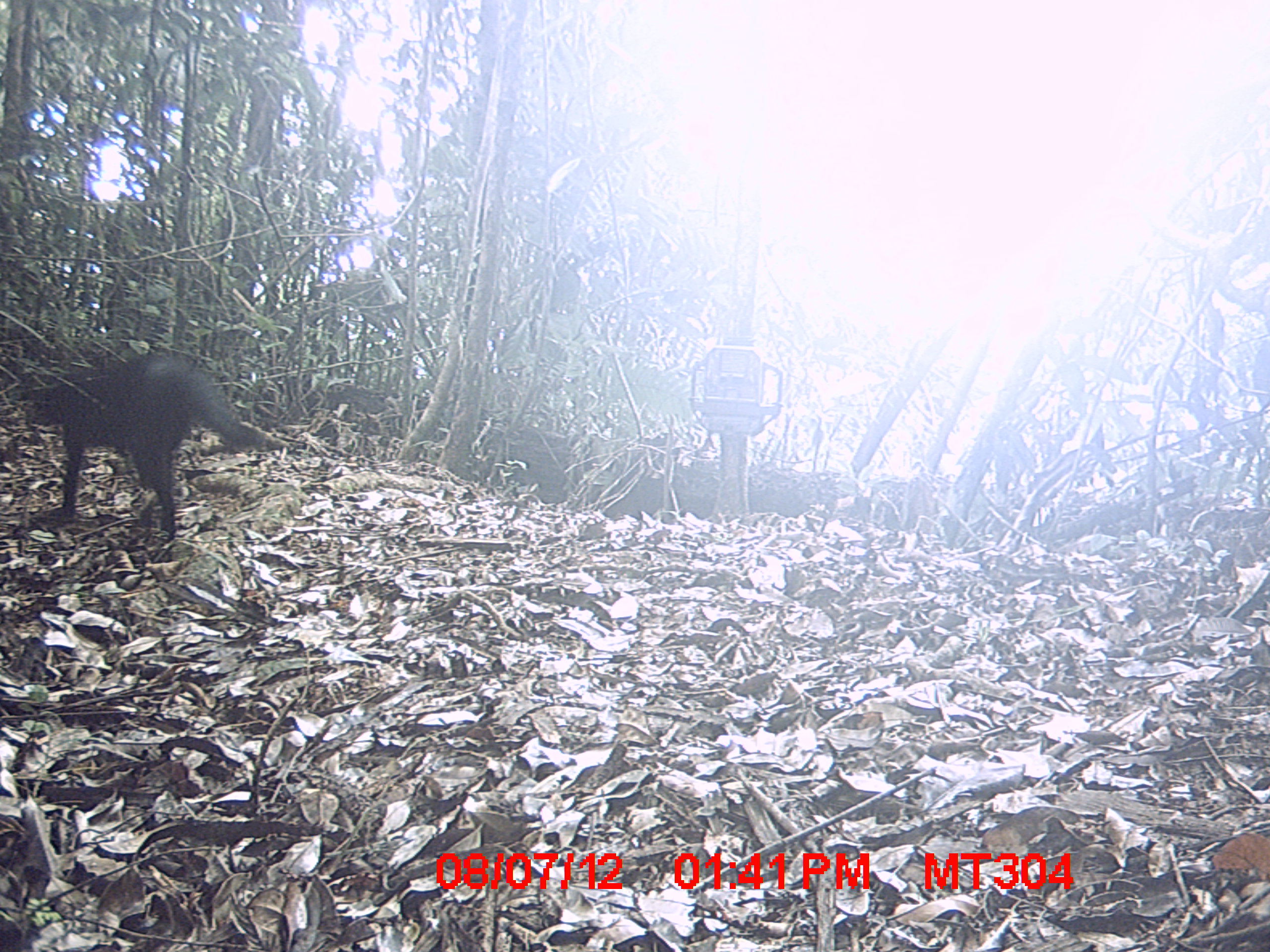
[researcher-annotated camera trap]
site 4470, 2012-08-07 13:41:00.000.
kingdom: Animalia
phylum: Chordata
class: Mammalia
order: Carnivora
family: Felidae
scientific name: Felidae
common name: felids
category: felis sp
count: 1